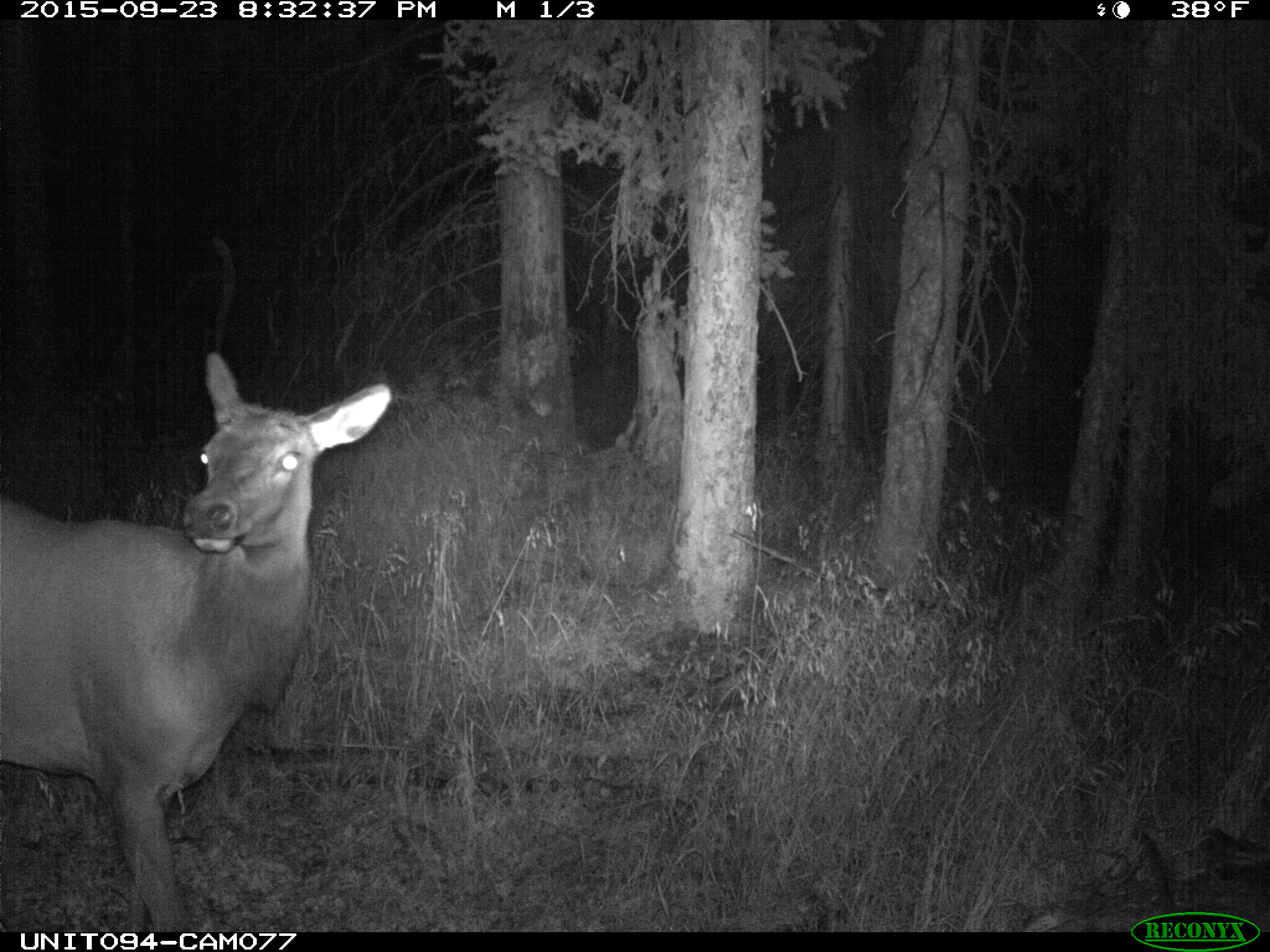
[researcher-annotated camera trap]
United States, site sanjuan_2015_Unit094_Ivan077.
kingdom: Animalia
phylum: Chordata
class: Mammalia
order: Artiodactyla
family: Cervidae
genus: Cervus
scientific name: Cervus elaphus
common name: red deer